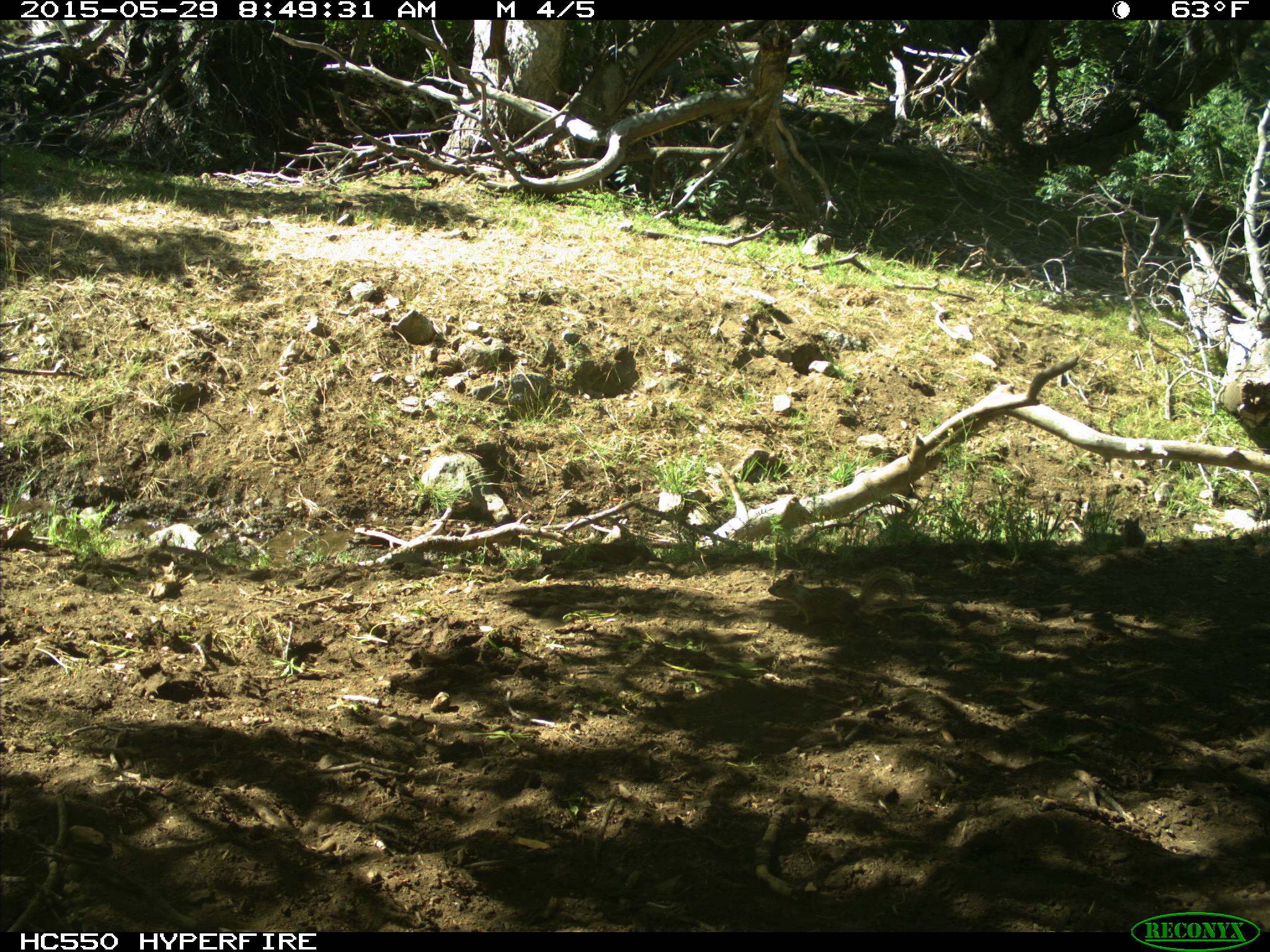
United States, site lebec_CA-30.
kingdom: Animalia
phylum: Chordata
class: Mammalia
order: Rodentia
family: Sciuridae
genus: Otospermophilus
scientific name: Otospermophilus beecheyi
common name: california ground squirrel